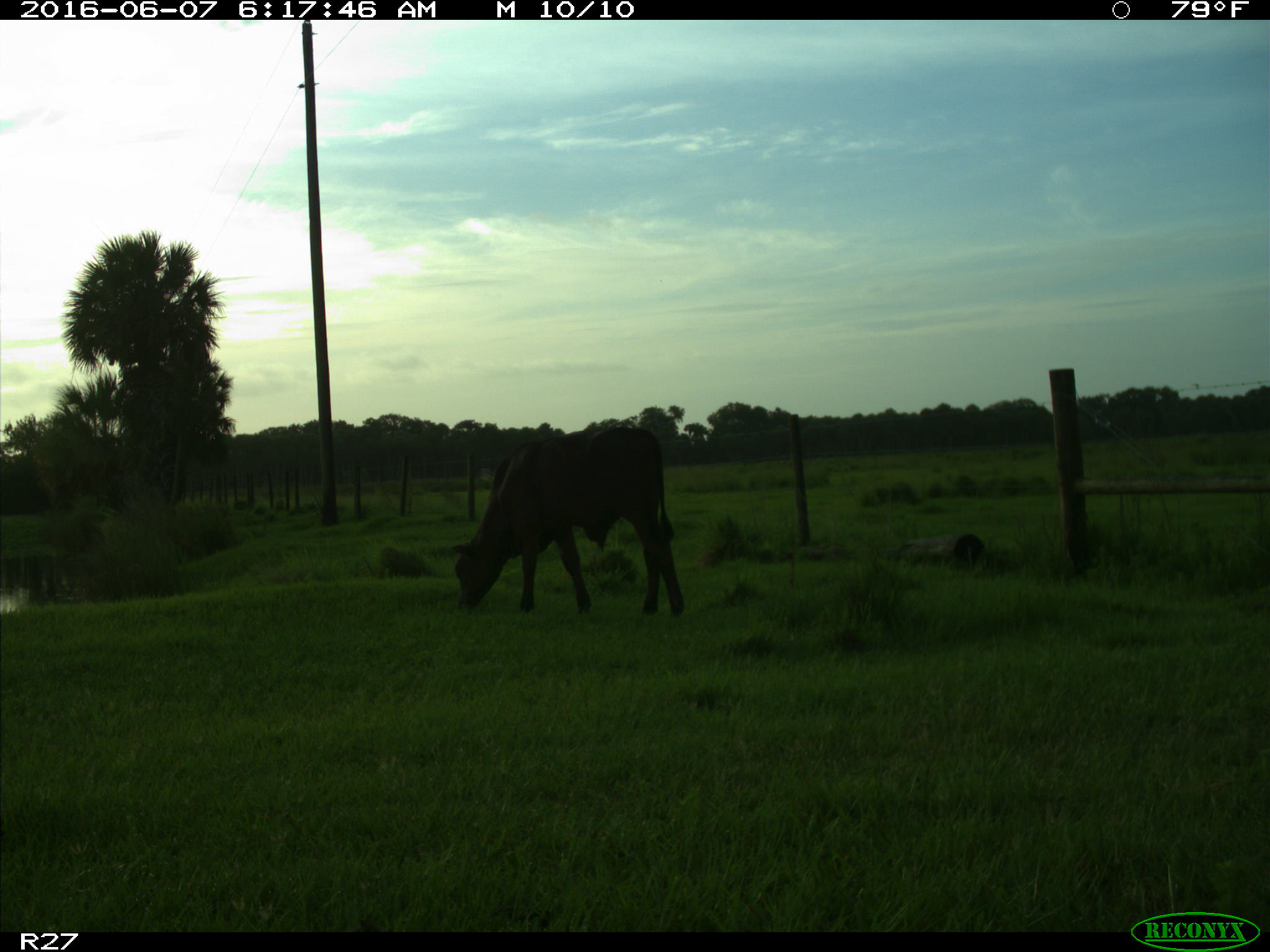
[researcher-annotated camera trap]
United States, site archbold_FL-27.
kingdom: Animalia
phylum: Chordata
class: Mammalia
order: Artiodactyla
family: Bovidae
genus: Bos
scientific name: Bos taurus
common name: domestic cow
Bos taurus (domestic cow).